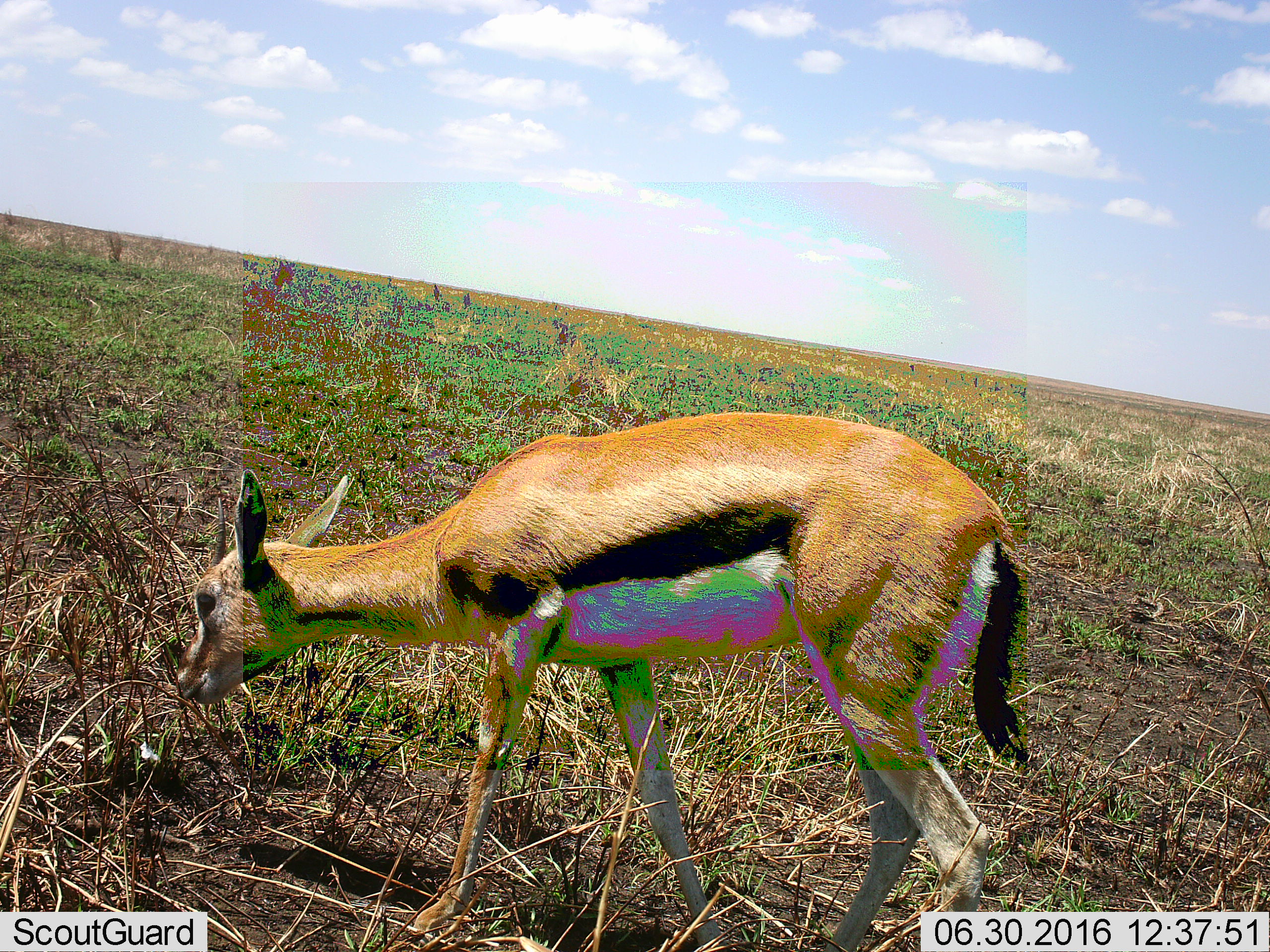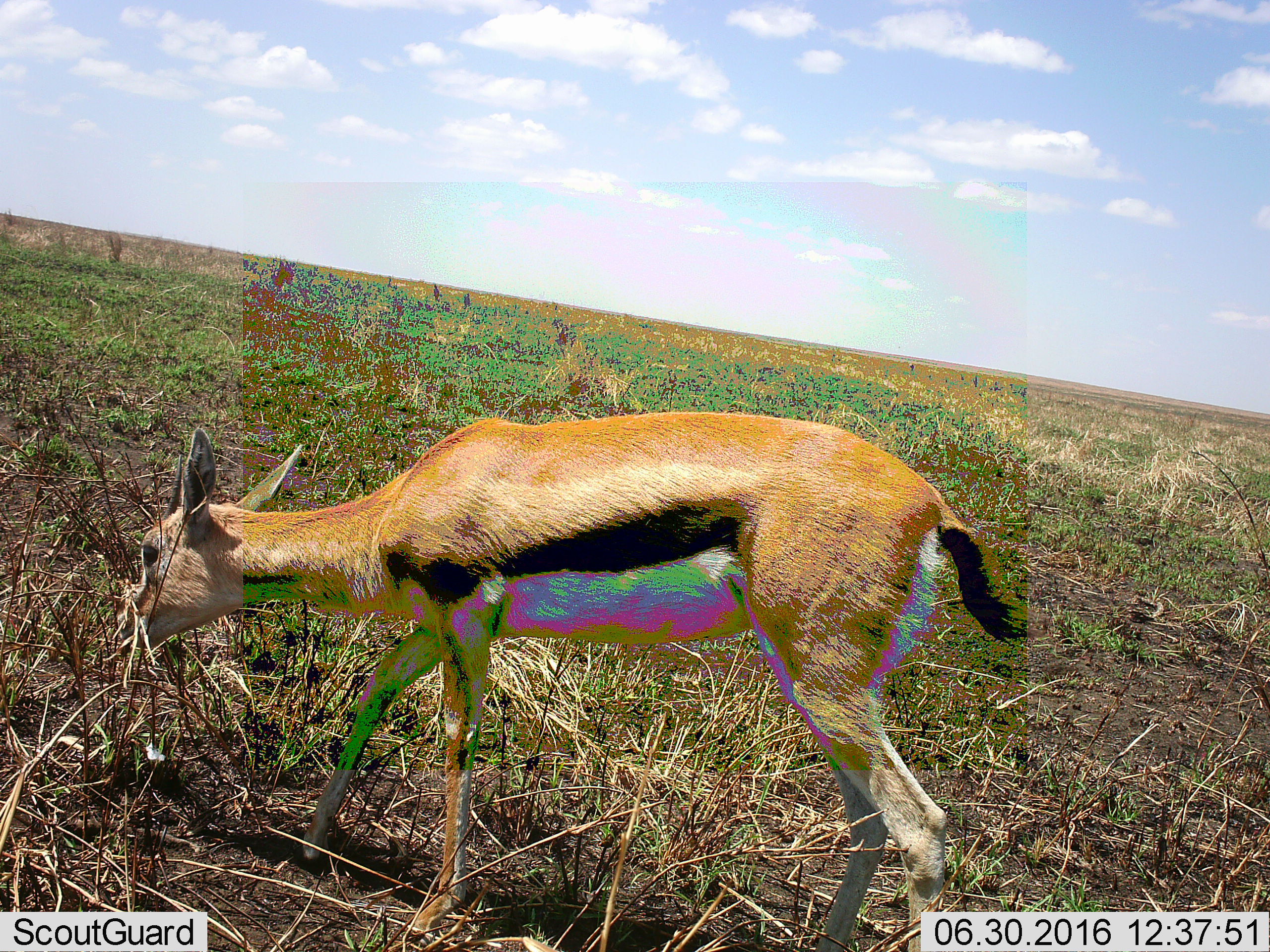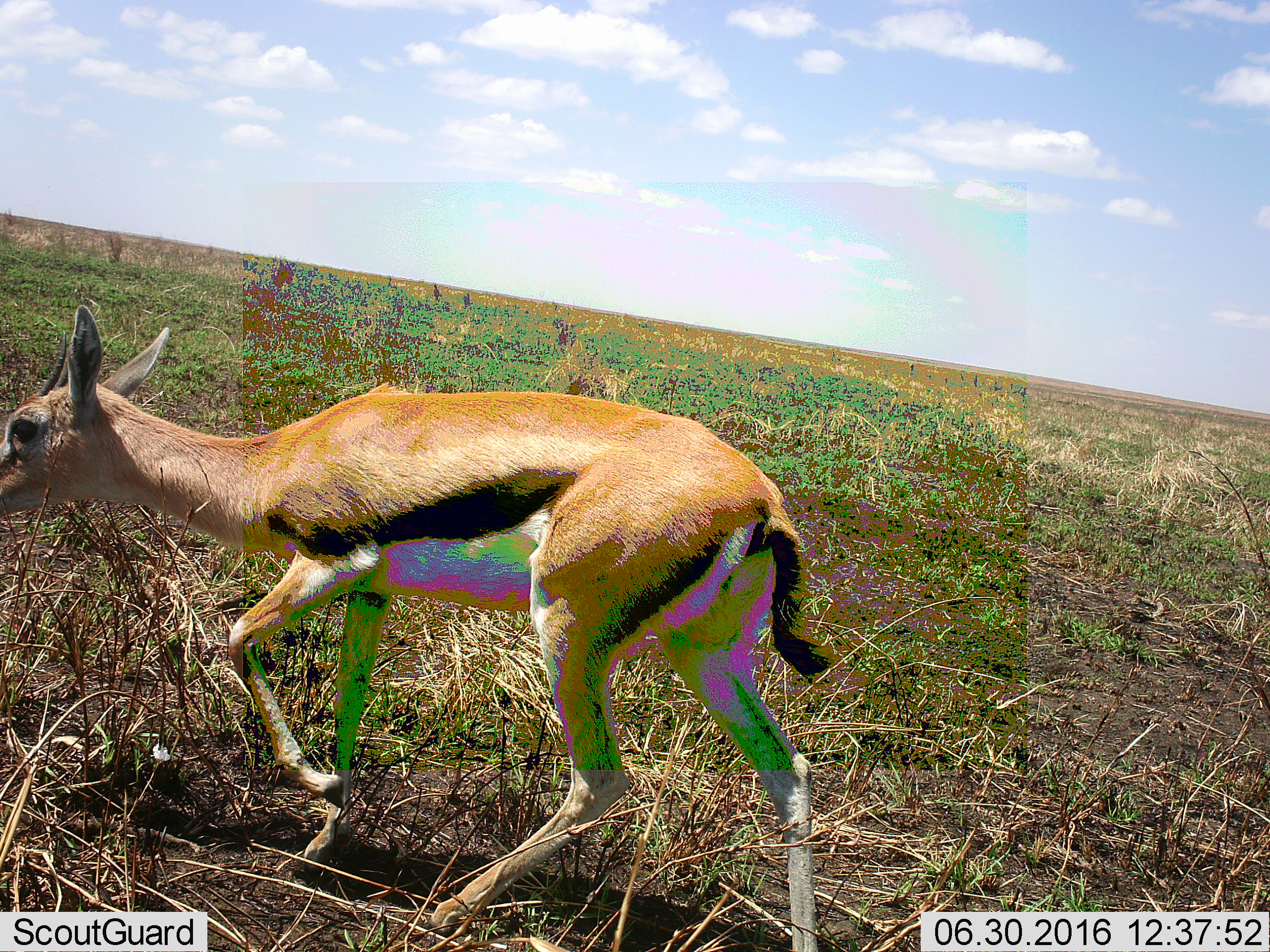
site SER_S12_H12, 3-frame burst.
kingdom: Animalia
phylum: Chordata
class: Mammalia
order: Artiodactyla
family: Bovidae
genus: Eudorcas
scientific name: Eudorcas thomsonii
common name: thomson's gazelle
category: gazellethomsons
Gazellethomsons (thomson's gazelle) (Eudorcas thomsonii), count 1. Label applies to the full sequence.